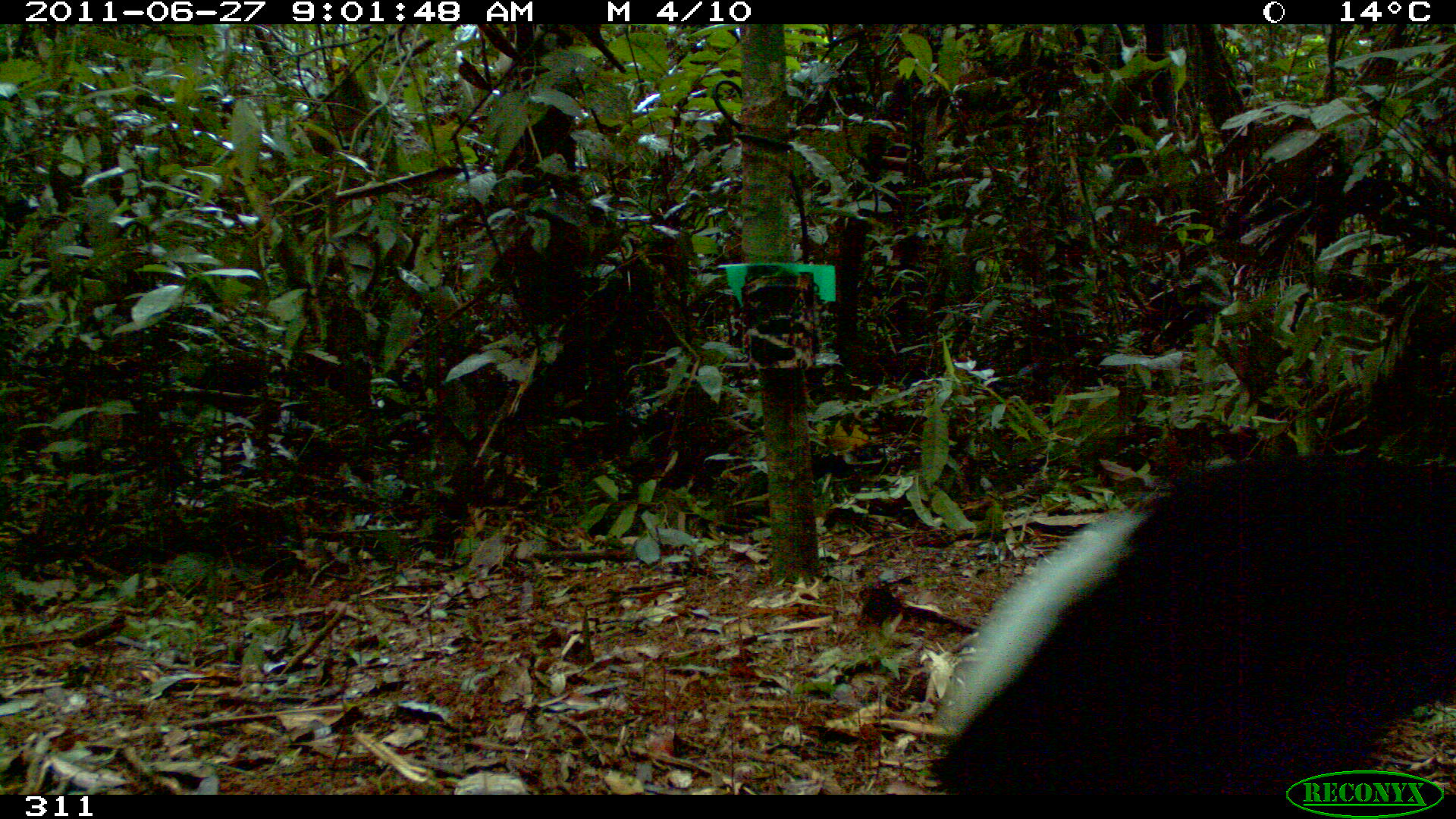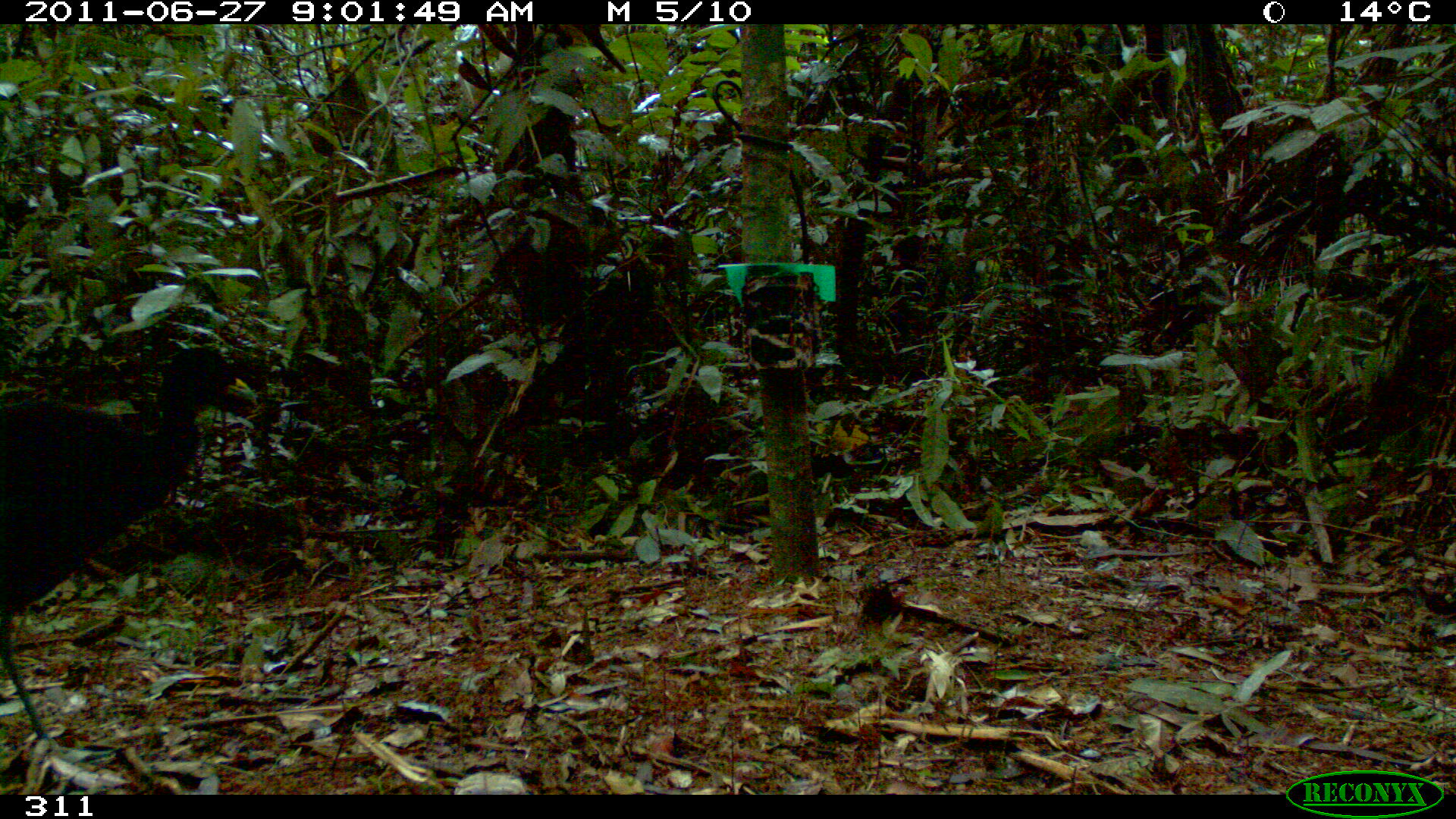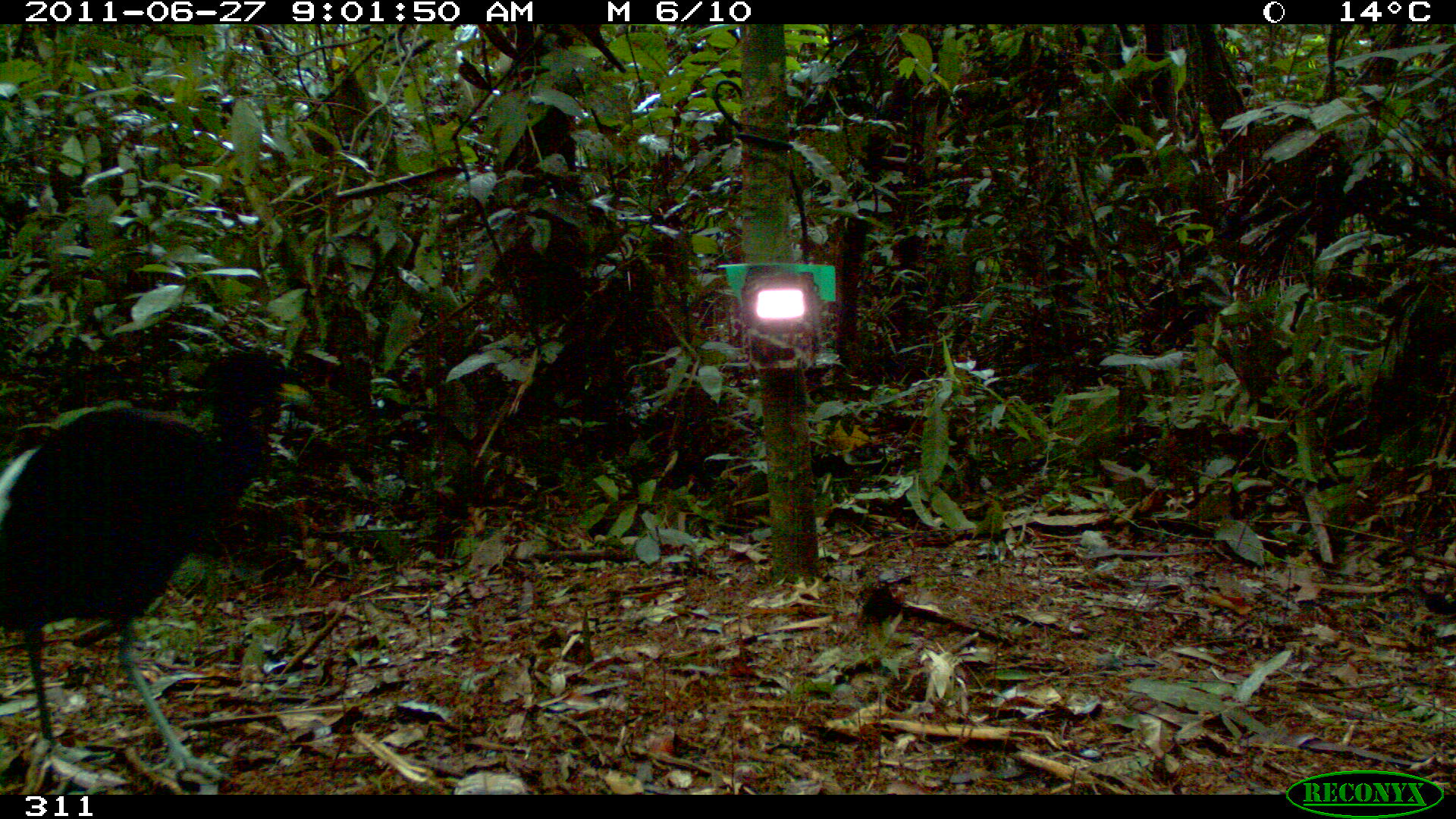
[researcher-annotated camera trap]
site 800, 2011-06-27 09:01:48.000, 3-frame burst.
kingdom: Animalia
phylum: Chordata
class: Aves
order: Gruiformes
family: Psophiidae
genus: Psophia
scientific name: Psophia leucoptera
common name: pale-winged trumpeter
Psophia leucoptera (pale-winged trumpeter).